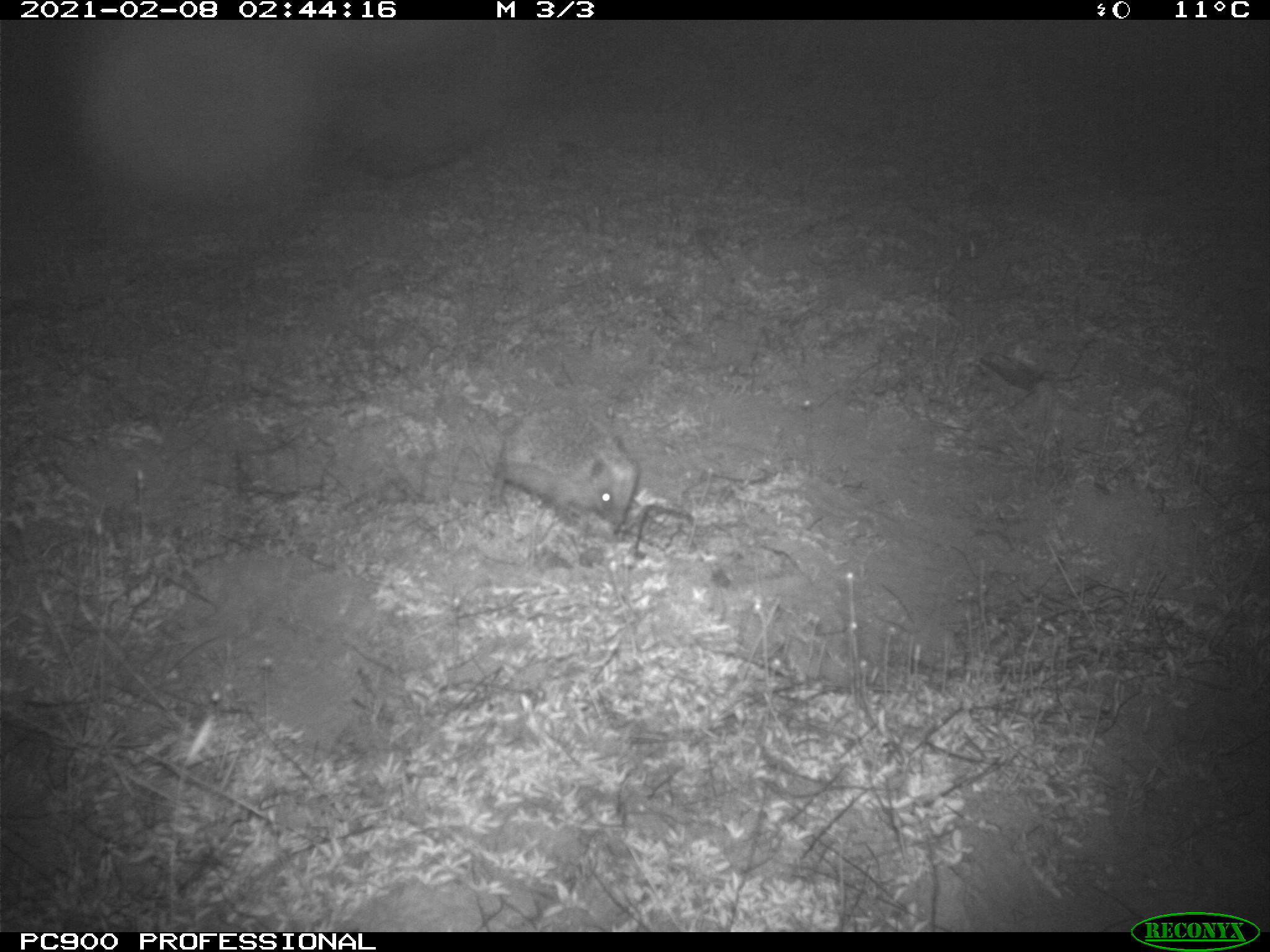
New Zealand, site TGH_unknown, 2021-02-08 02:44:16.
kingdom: Animalia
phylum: Chordata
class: Mammalia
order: Eulipotyphla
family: Erinaceidae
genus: Erinaceus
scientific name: Erinaceus europaeus europaeus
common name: european hedgehog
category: hedgehog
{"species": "hedgehog (european hedgehog) (Erinaceus europaeus europaeus)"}